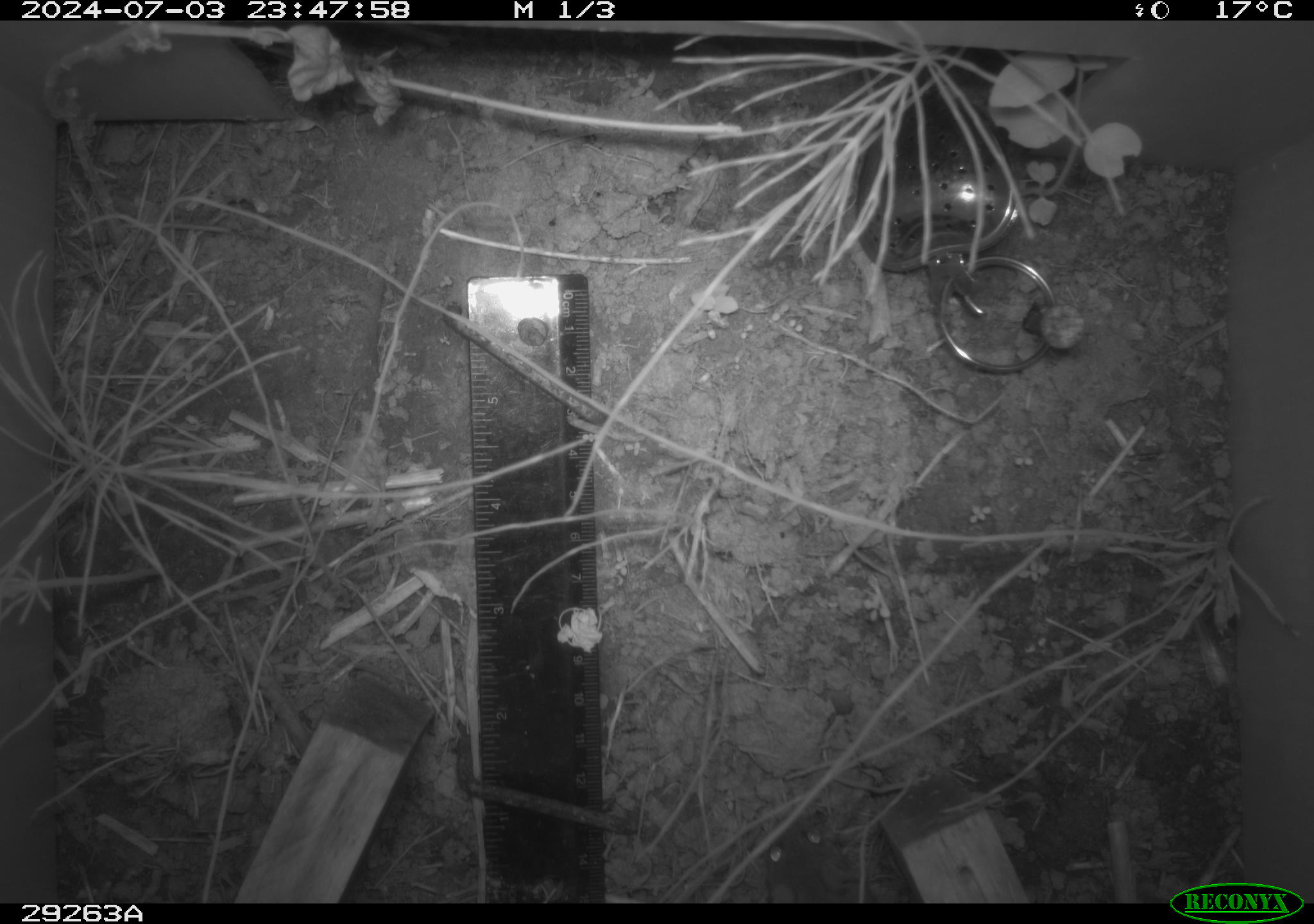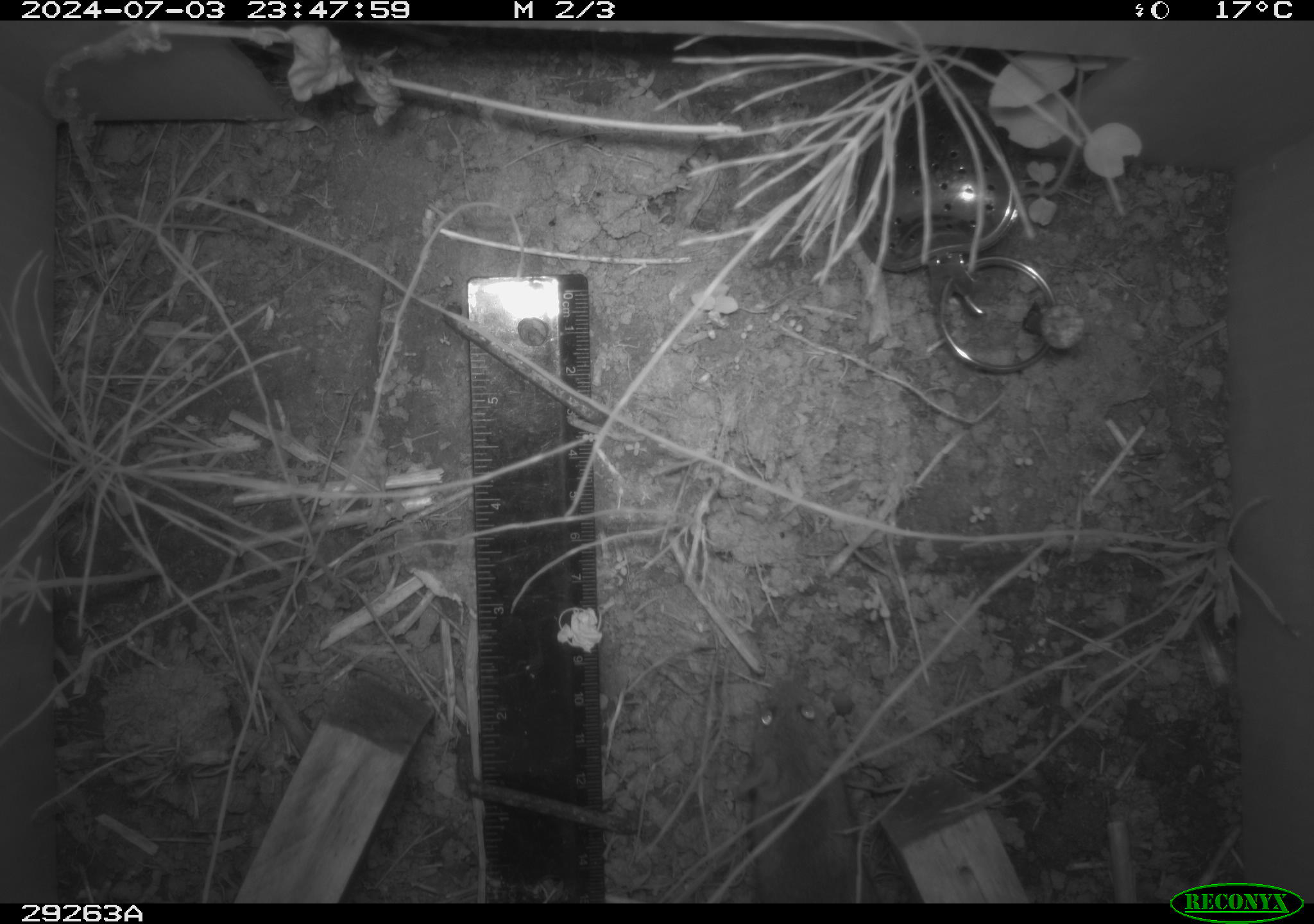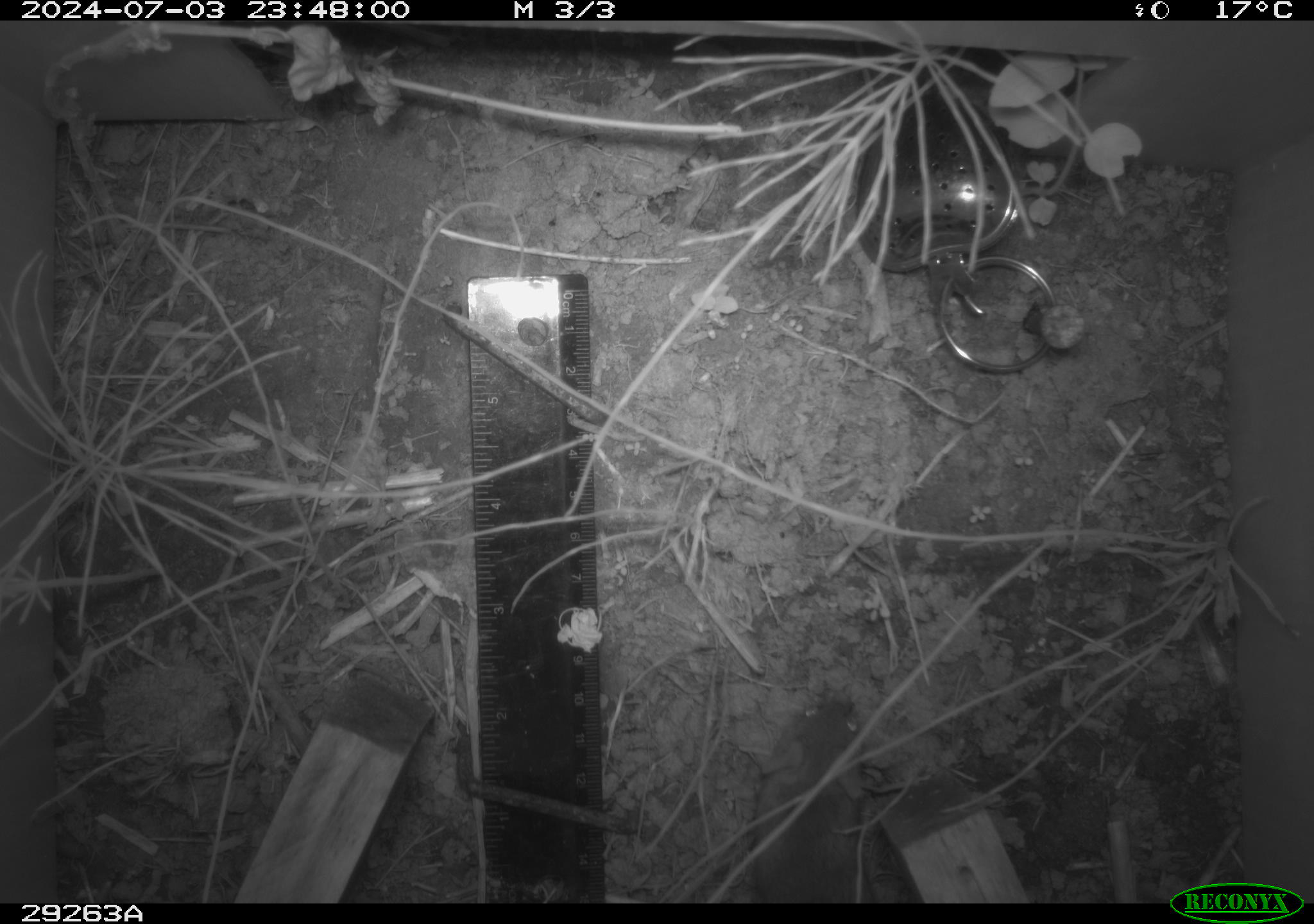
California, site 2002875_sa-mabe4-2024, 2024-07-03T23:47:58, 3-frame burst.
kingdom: Animalia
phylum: Chordata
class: Mammalia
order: Rodentia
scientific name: Rodentia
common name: rodent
Rodent (Rodentia).